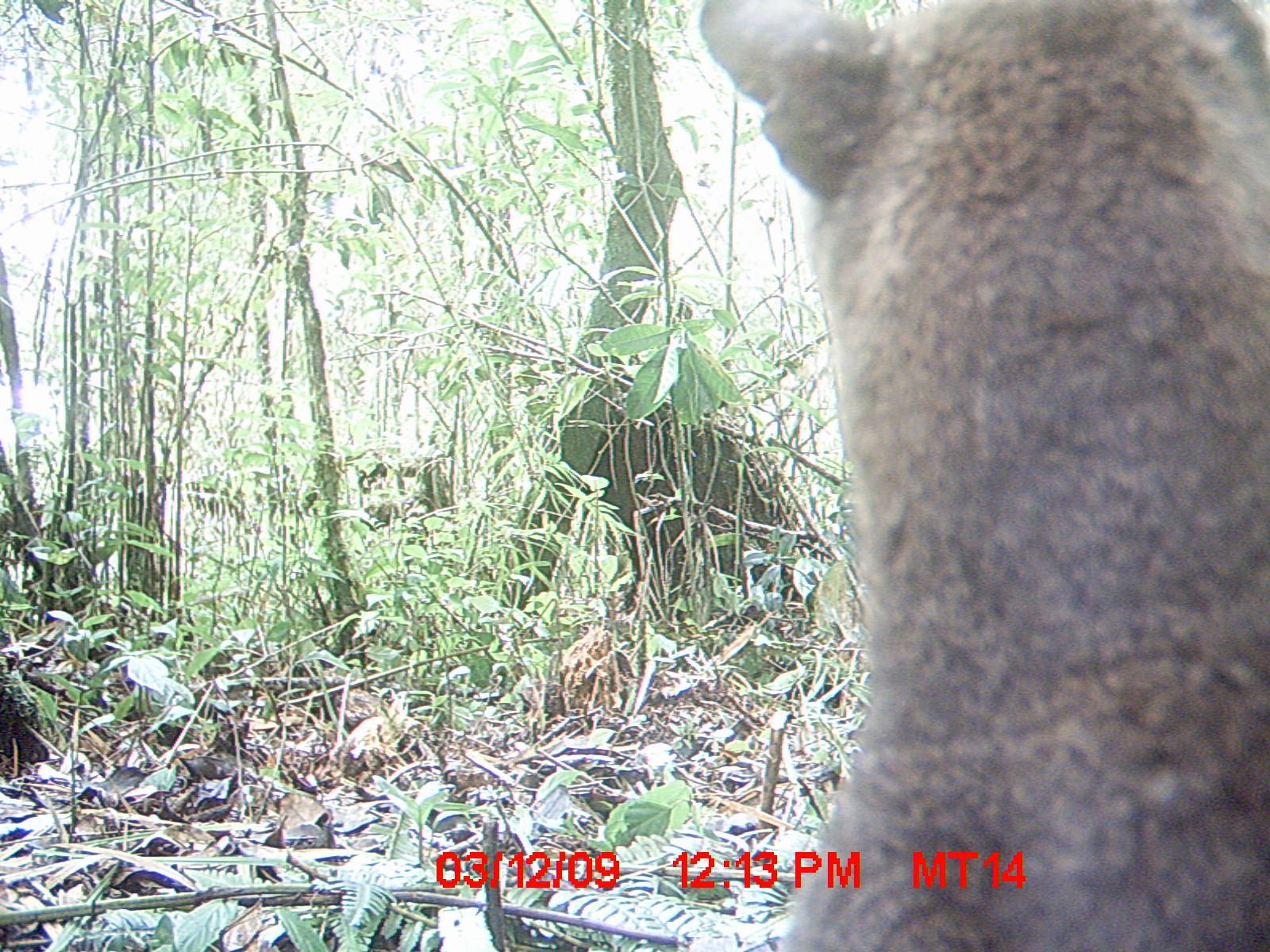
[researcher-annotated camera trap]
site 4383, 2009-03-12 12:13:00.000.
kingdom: Animalia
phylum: Chordata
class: Mammalia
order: Carnivora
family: Eupleridae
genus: Cryptoprocta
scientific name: Cryptoprocta ferox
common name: fossa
Cryptoprocta ferox (fossa), count 1.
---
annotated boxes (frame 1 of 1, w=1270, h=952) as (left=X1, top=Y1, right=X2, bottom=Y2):
cryptoprocta ferox: (left=694, top=0, right=1260, bottom=948)